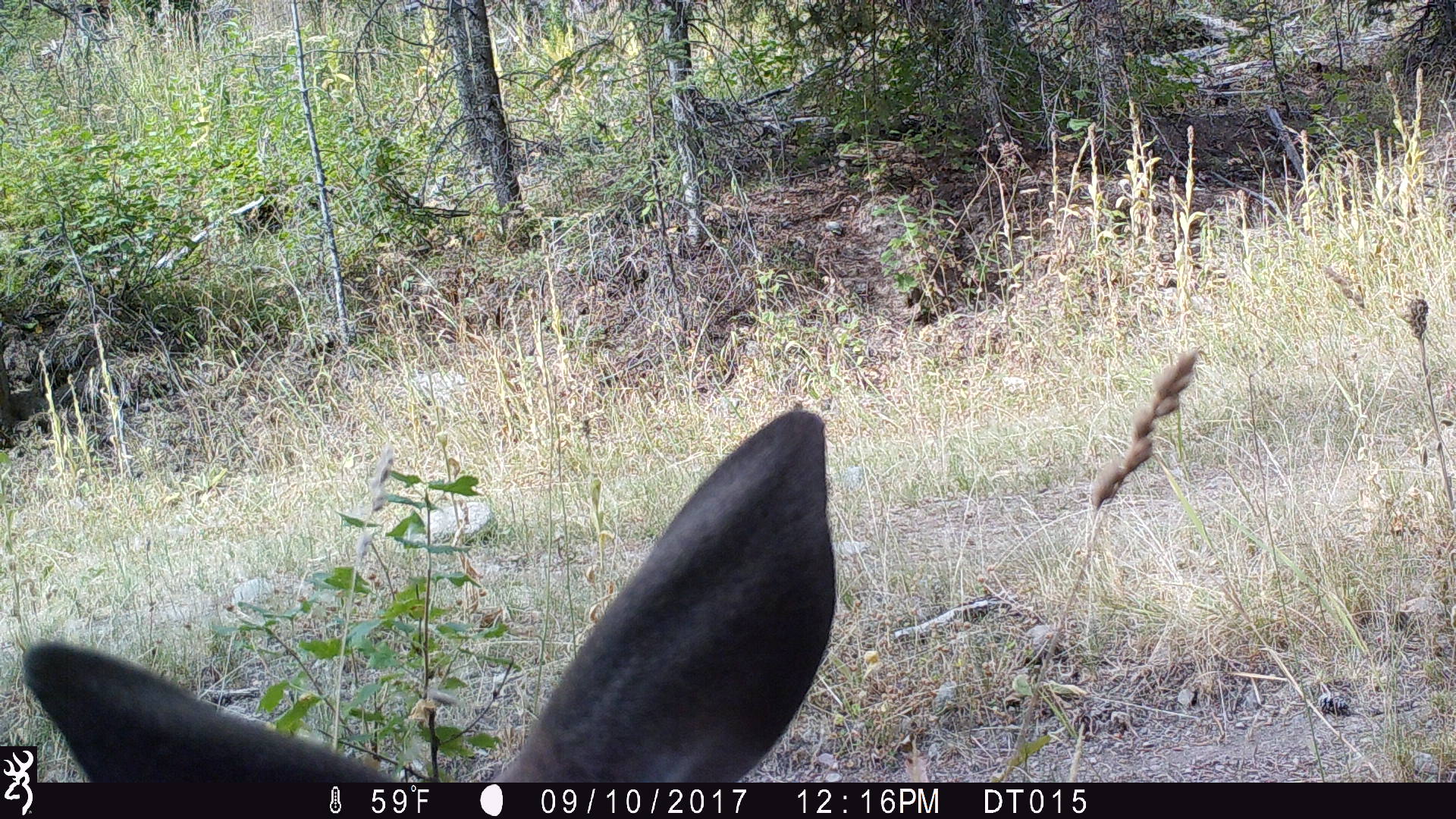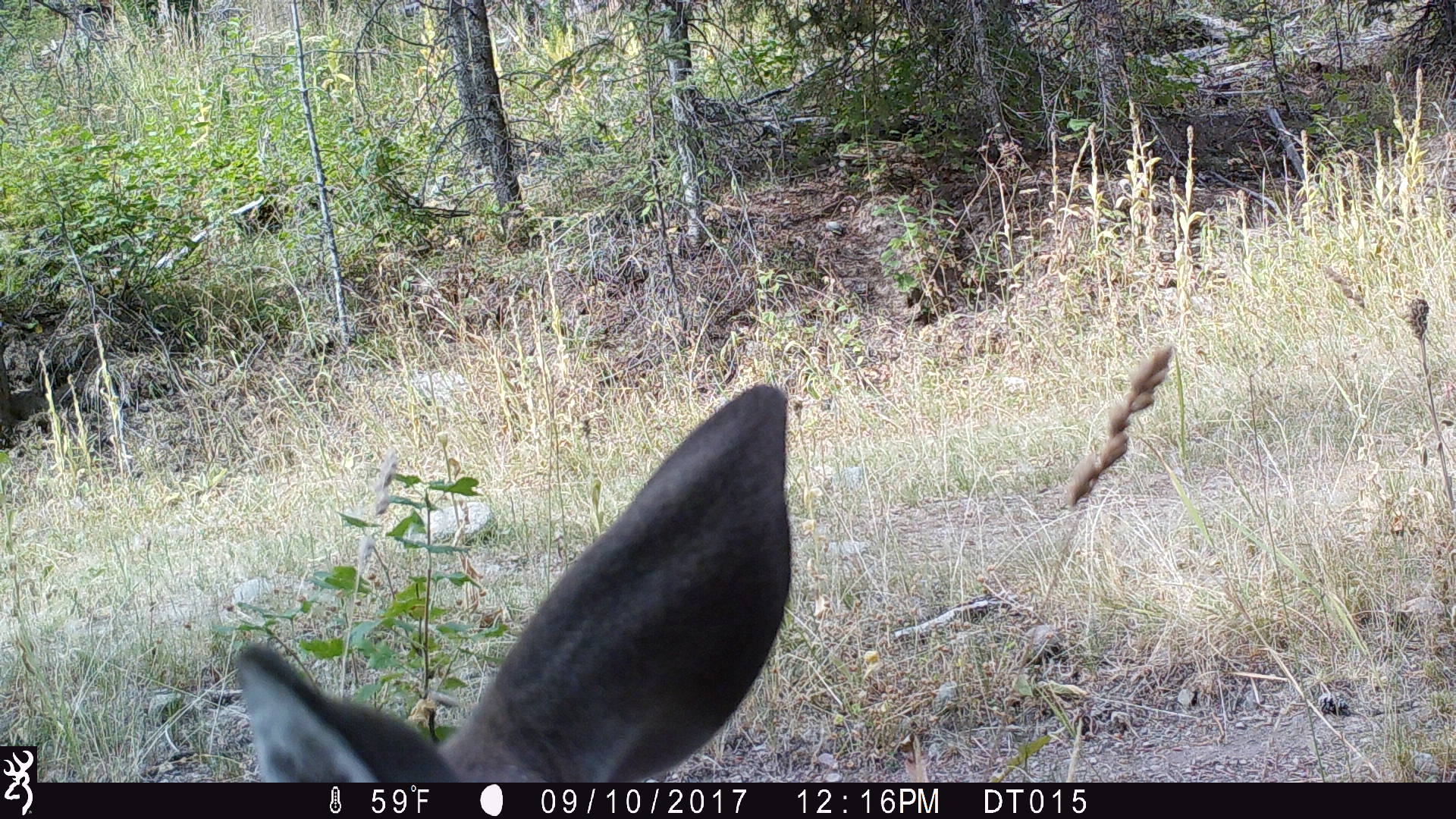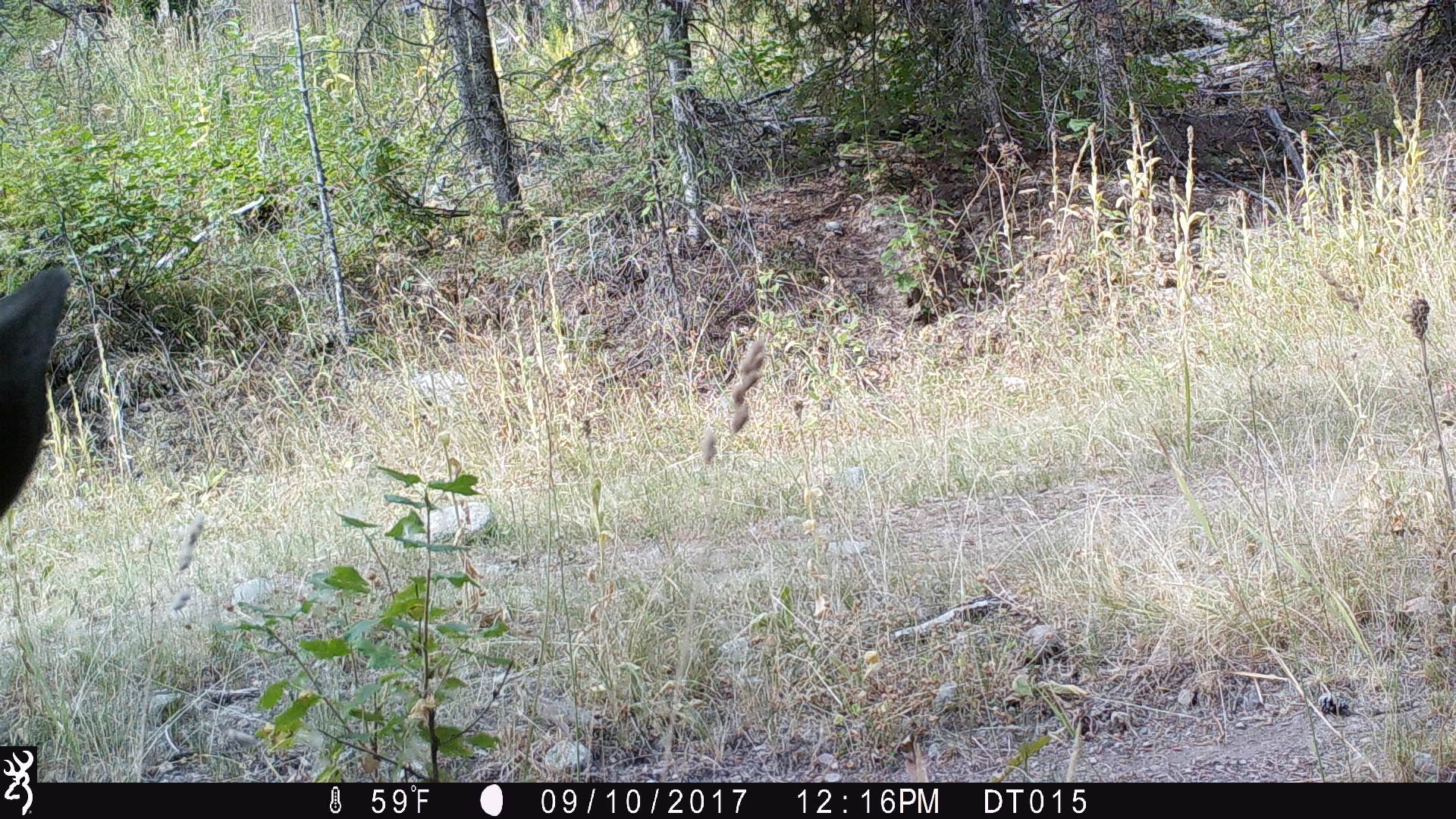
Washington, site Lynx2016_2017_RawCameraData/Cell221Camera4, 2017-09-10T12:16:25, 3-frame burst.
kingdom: Animalia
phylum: Chordata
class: Mammalia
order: Artiodactyla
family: Cervidae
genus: Odocoileus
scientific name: Odocoileus virginianus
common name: white-tailed deer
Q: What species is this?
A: Odocoileus virginianus (white-tailed deer).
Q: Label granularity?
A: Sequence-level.